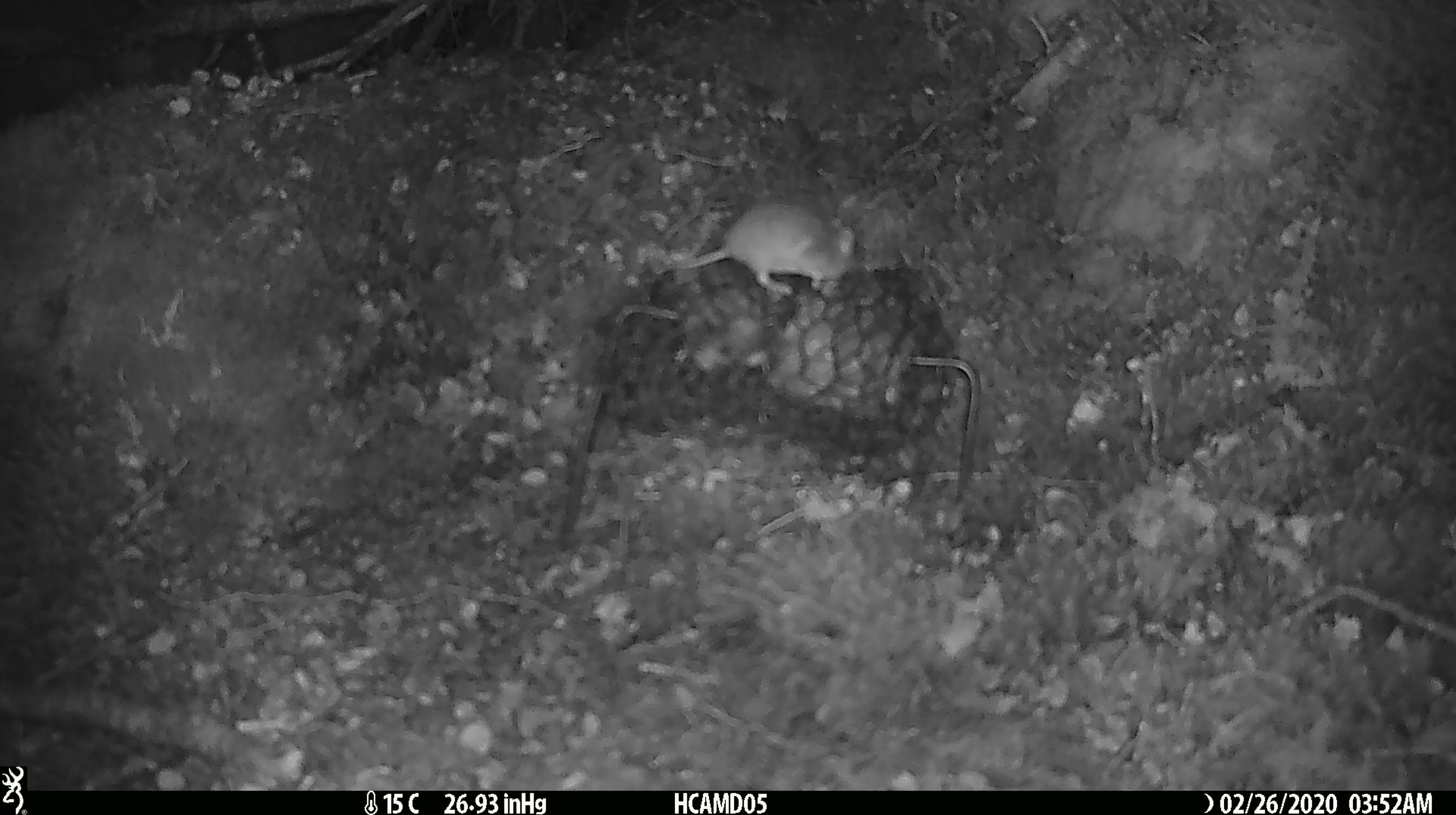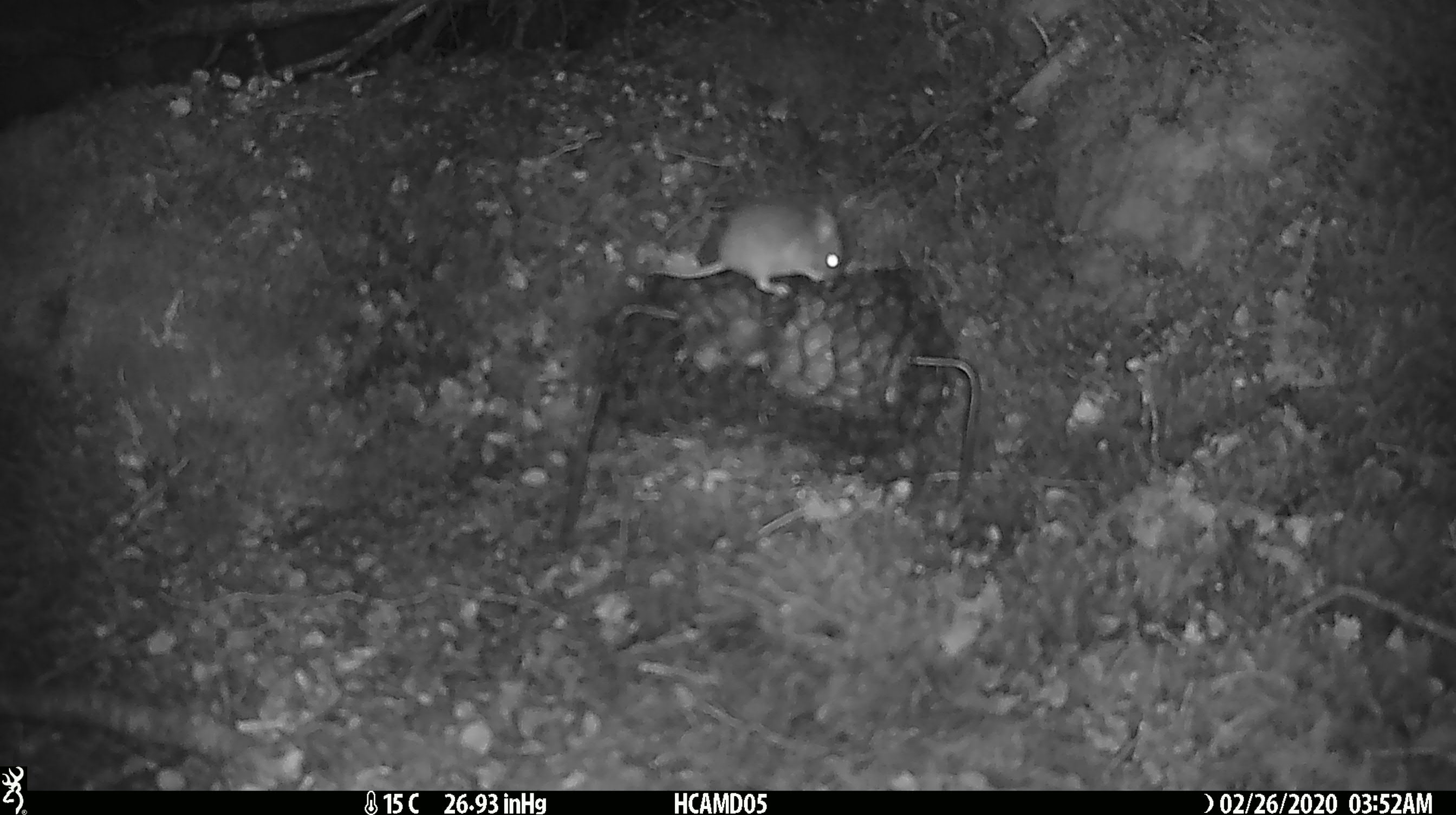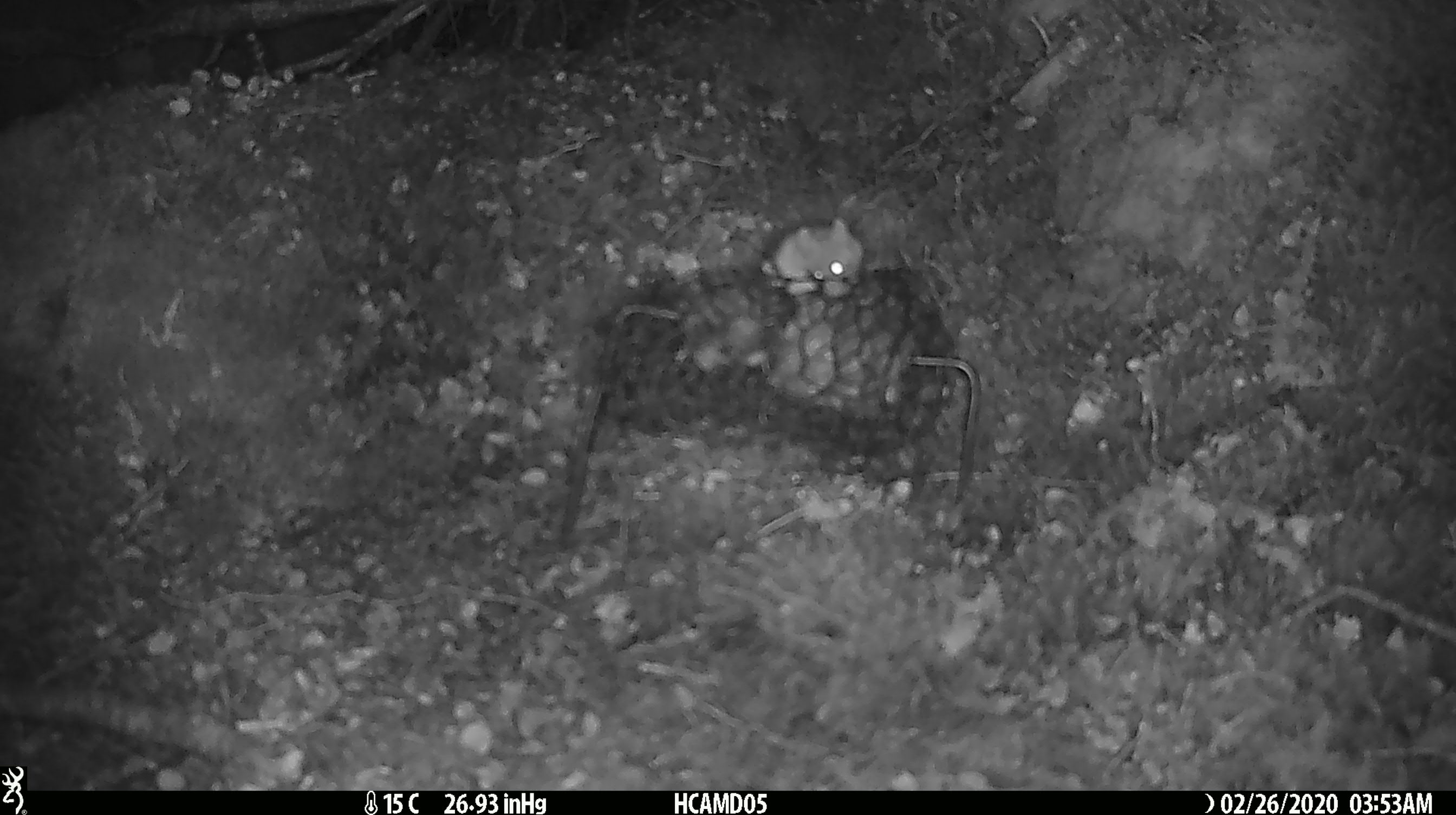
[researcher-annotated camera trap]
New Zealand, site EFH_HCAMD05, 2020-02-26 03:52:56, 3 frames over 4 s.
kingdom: Animalia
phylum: Chordata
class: Mammalia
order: Rodentia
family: Muridae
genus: Mus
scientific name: Mus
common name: mouse